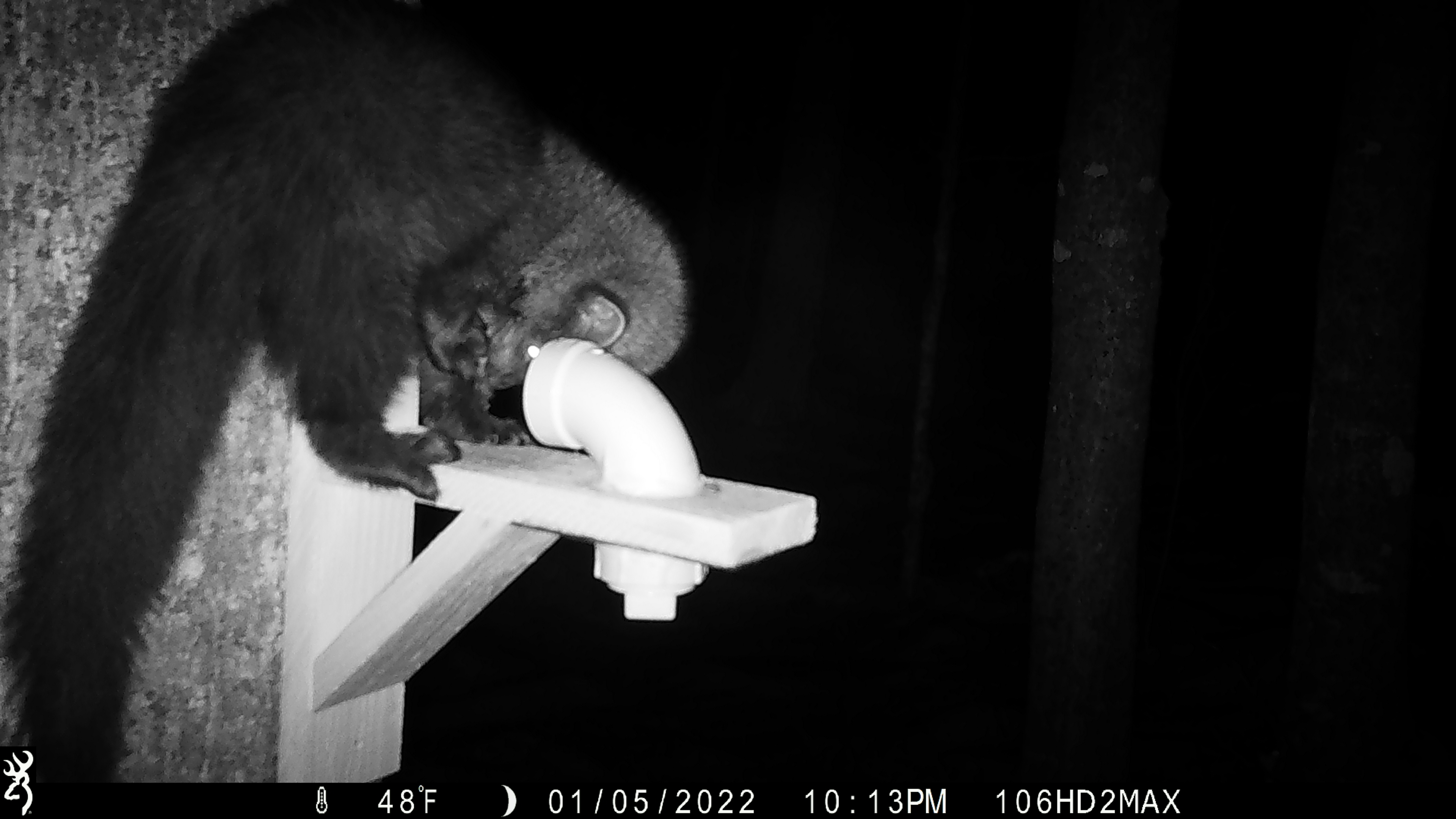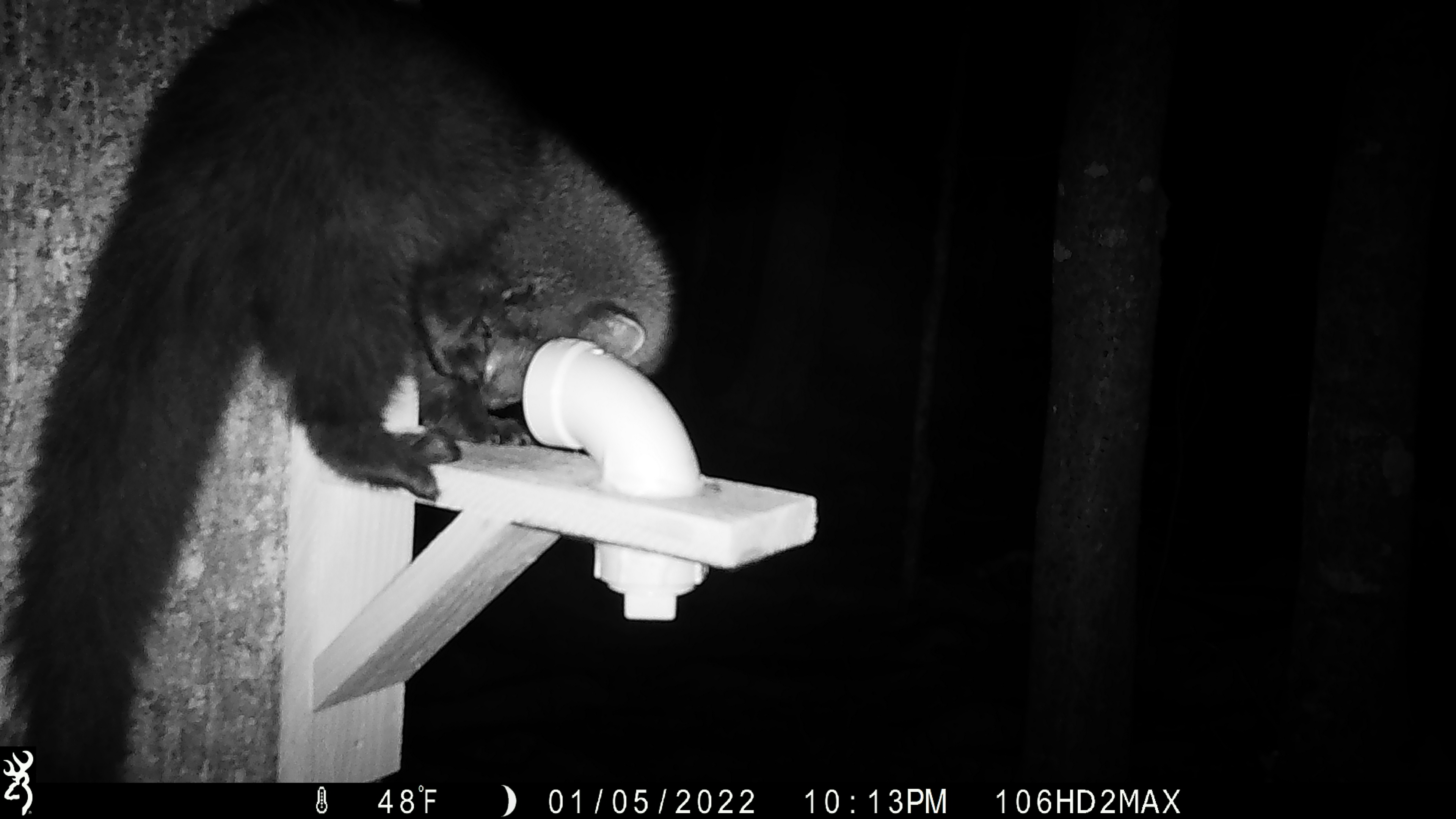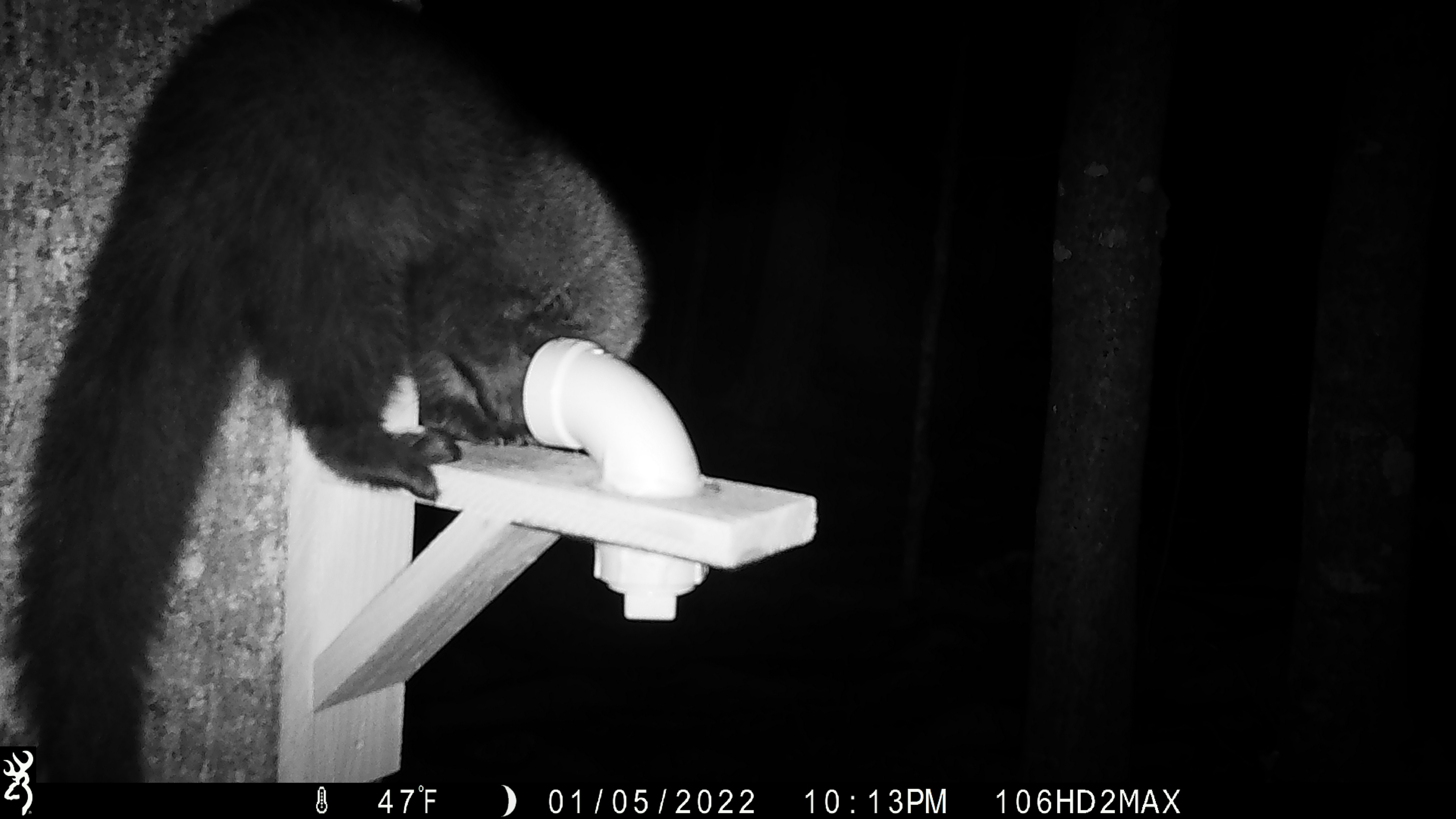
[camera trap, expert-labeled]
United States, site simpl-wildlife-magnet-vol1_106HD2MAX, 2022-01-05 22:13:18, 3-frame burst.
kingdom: Animalia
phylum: Chordata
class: Mammalia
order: Carnivora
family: Mustelidae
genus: Pekania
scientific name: Pekania pennanti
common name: fisher